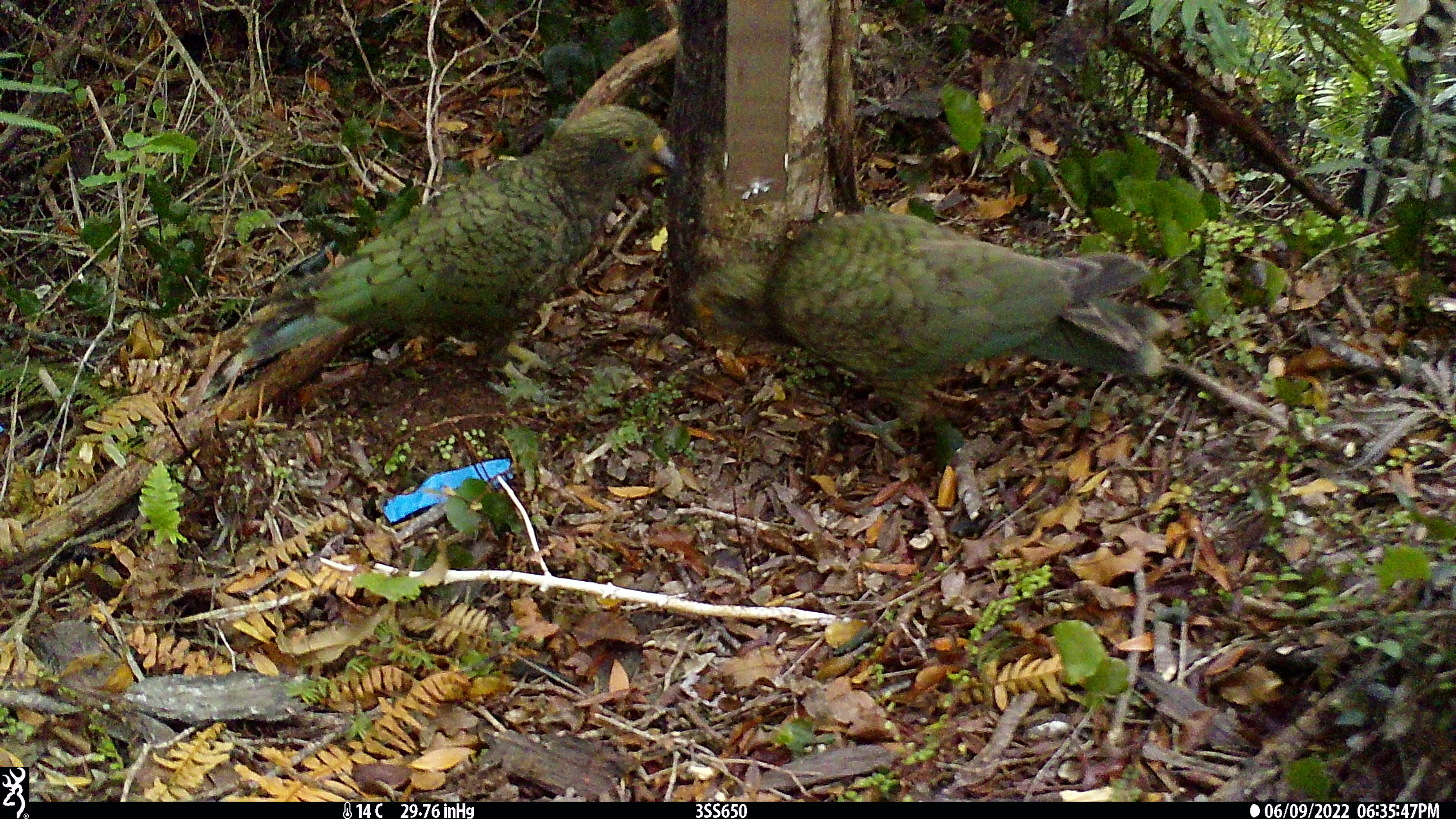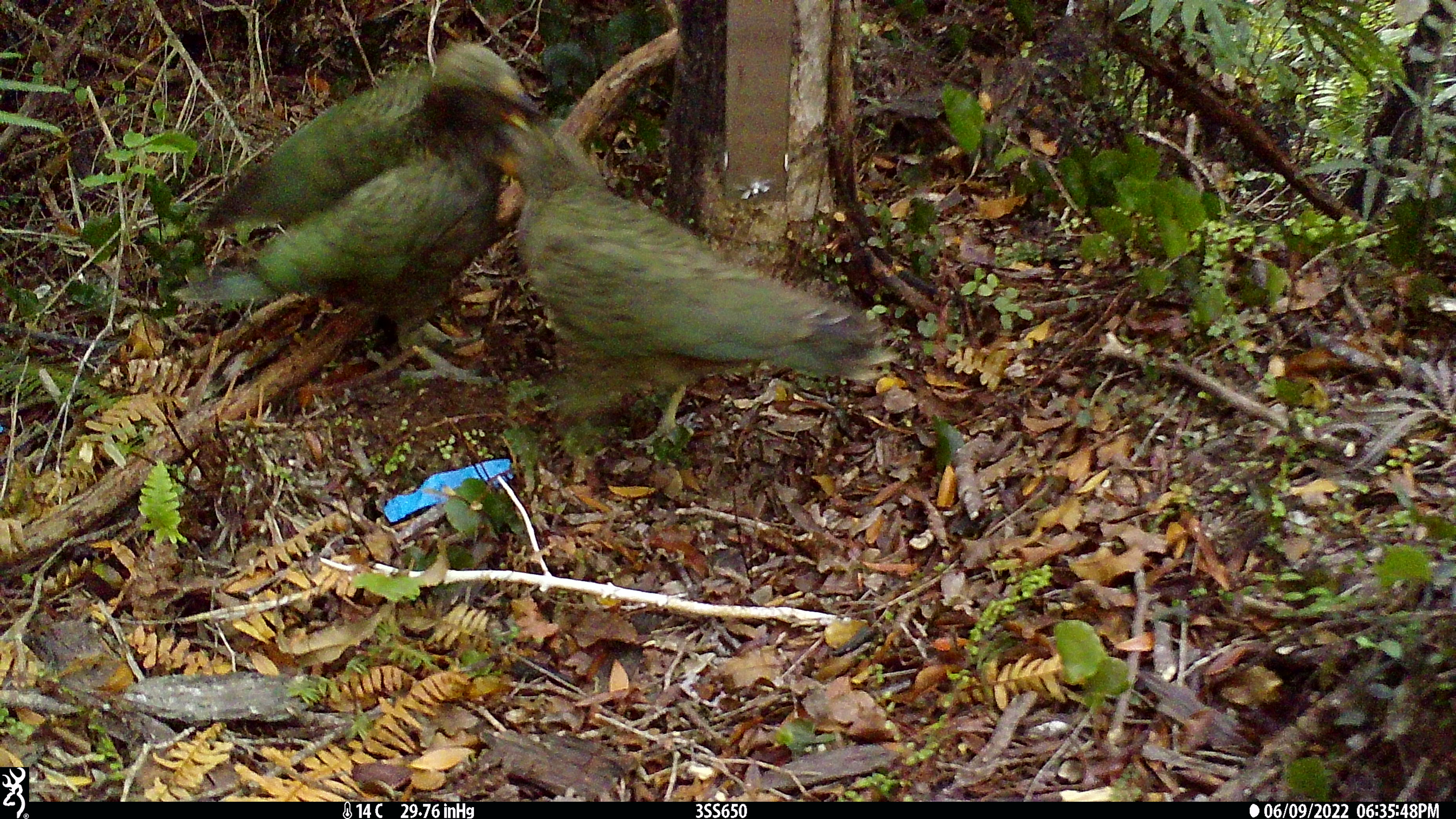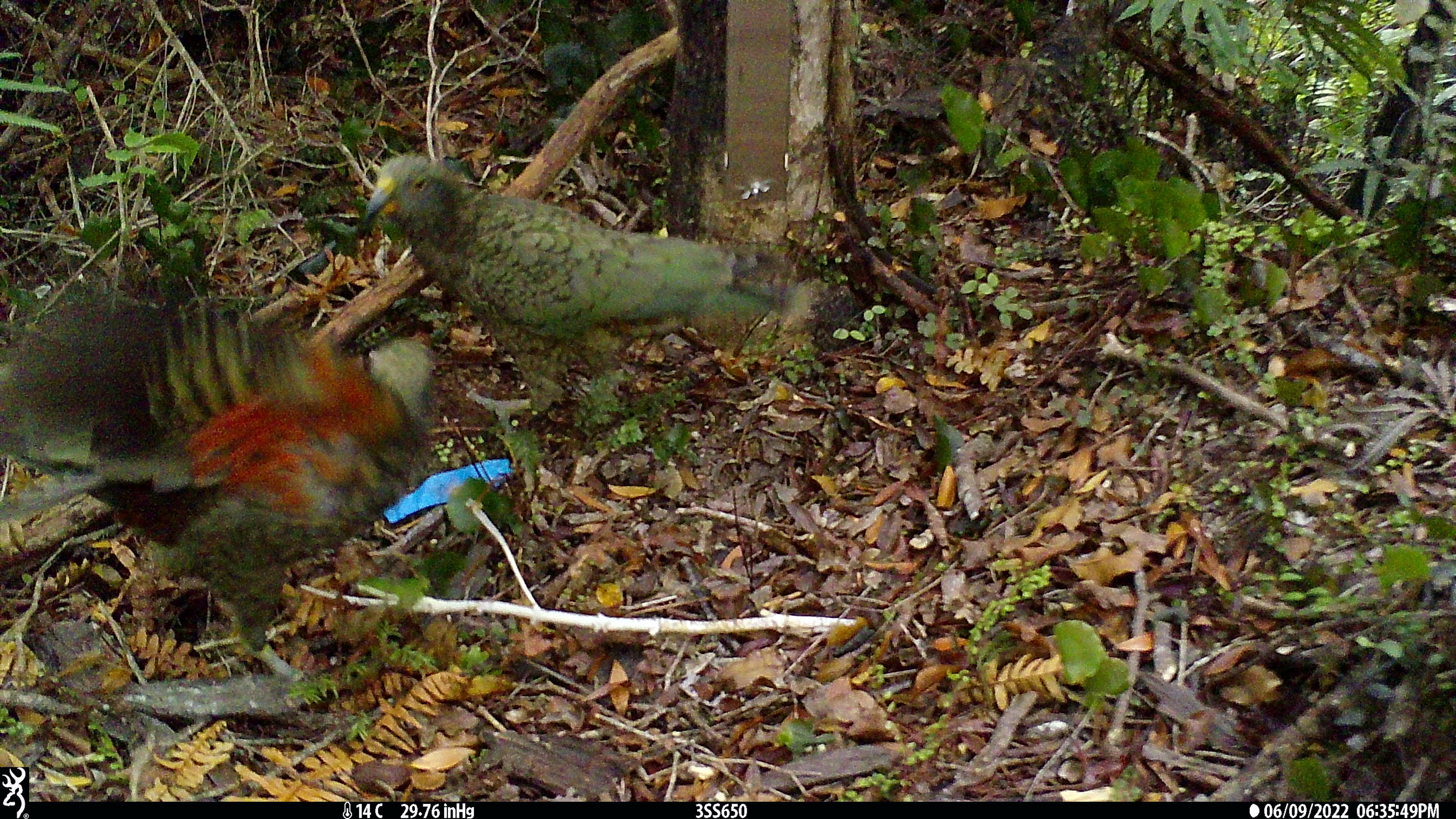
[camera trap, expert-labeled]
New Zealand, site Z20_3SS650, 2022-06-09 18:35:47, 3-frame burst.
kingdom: Animalia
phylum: Chordata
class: Aves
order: Psittaciformes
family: Strigopidae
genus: Nestor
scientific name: Nestor notabilis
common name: kea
Kea (Nestor notabilis).